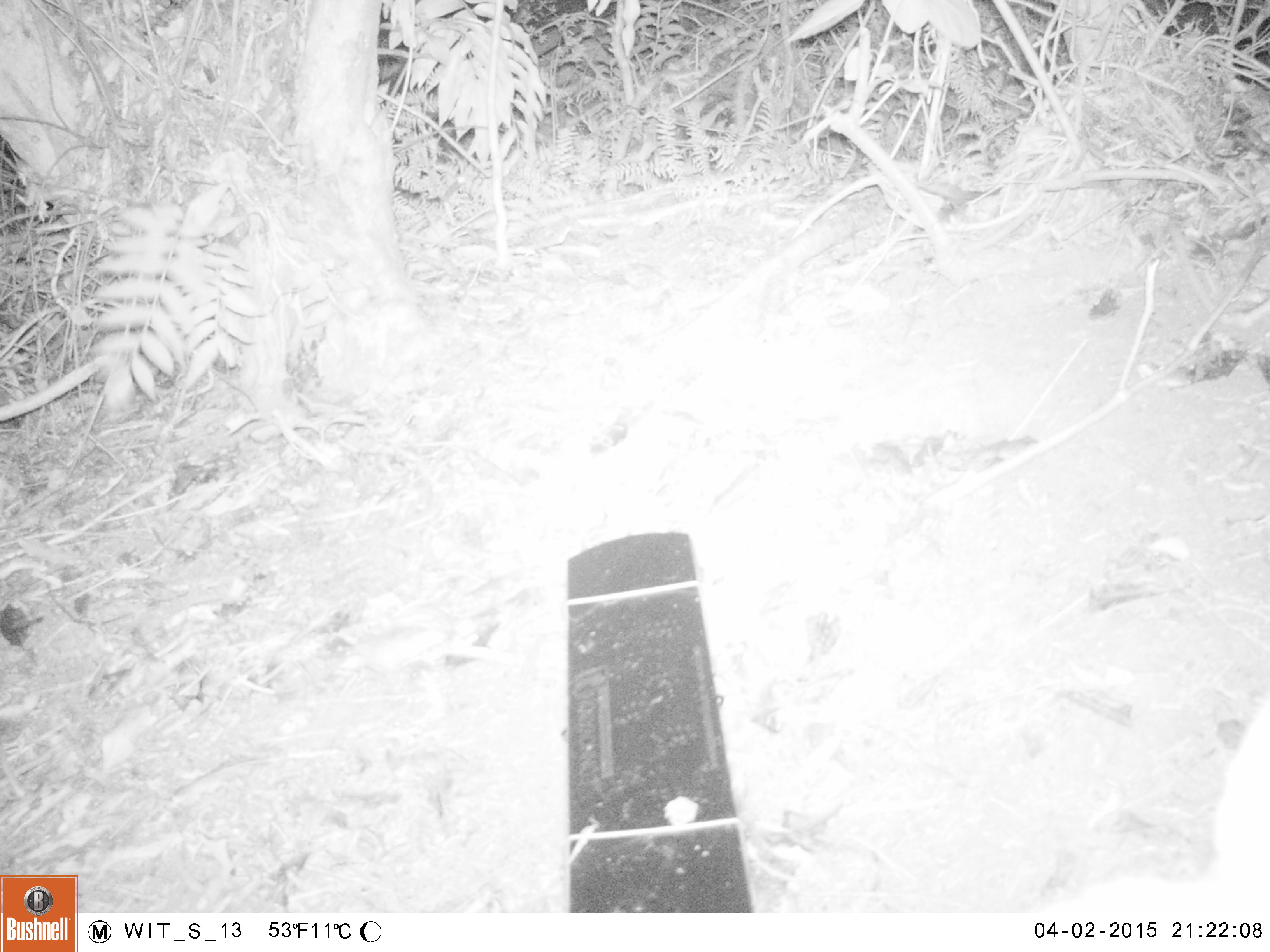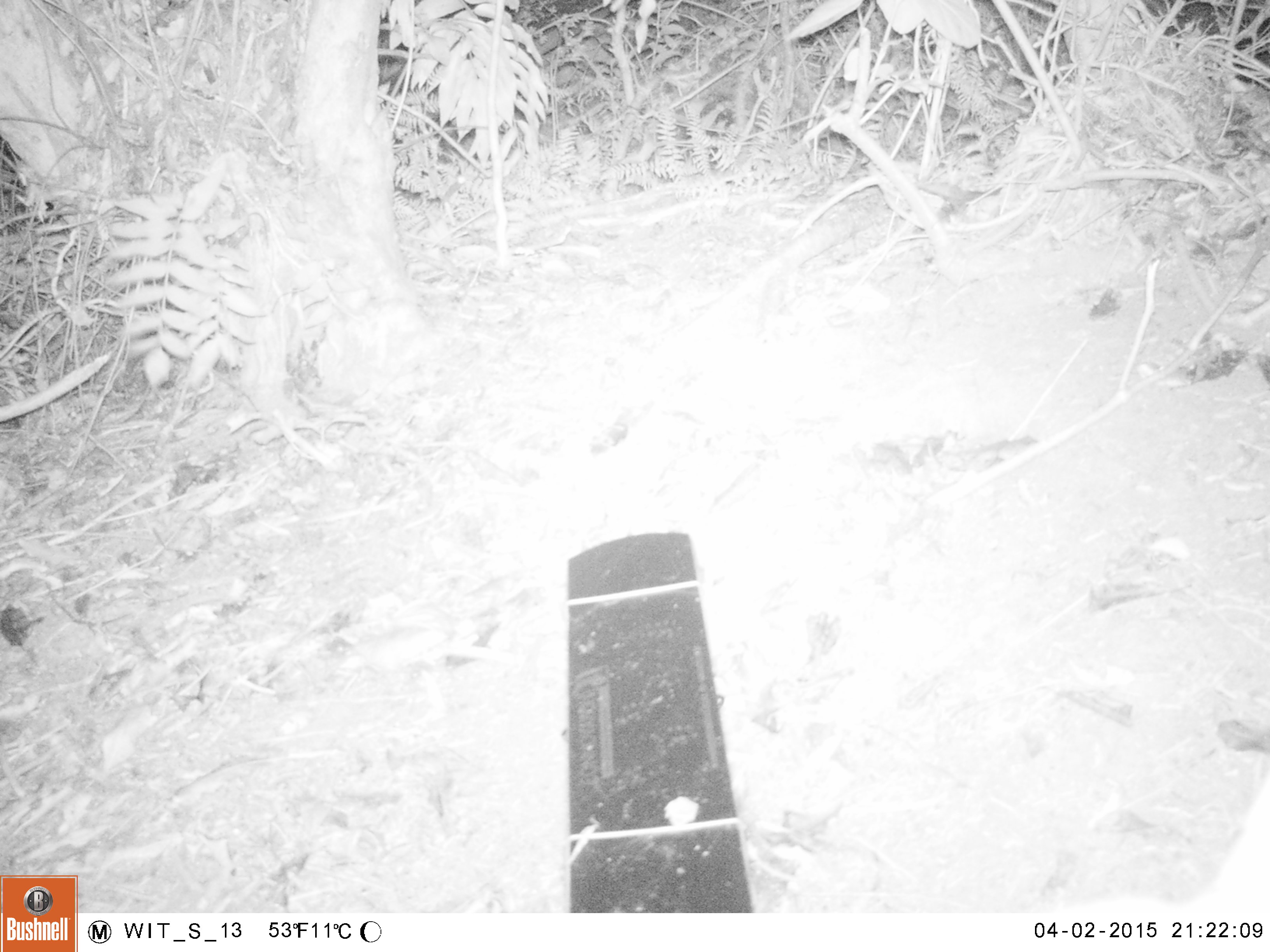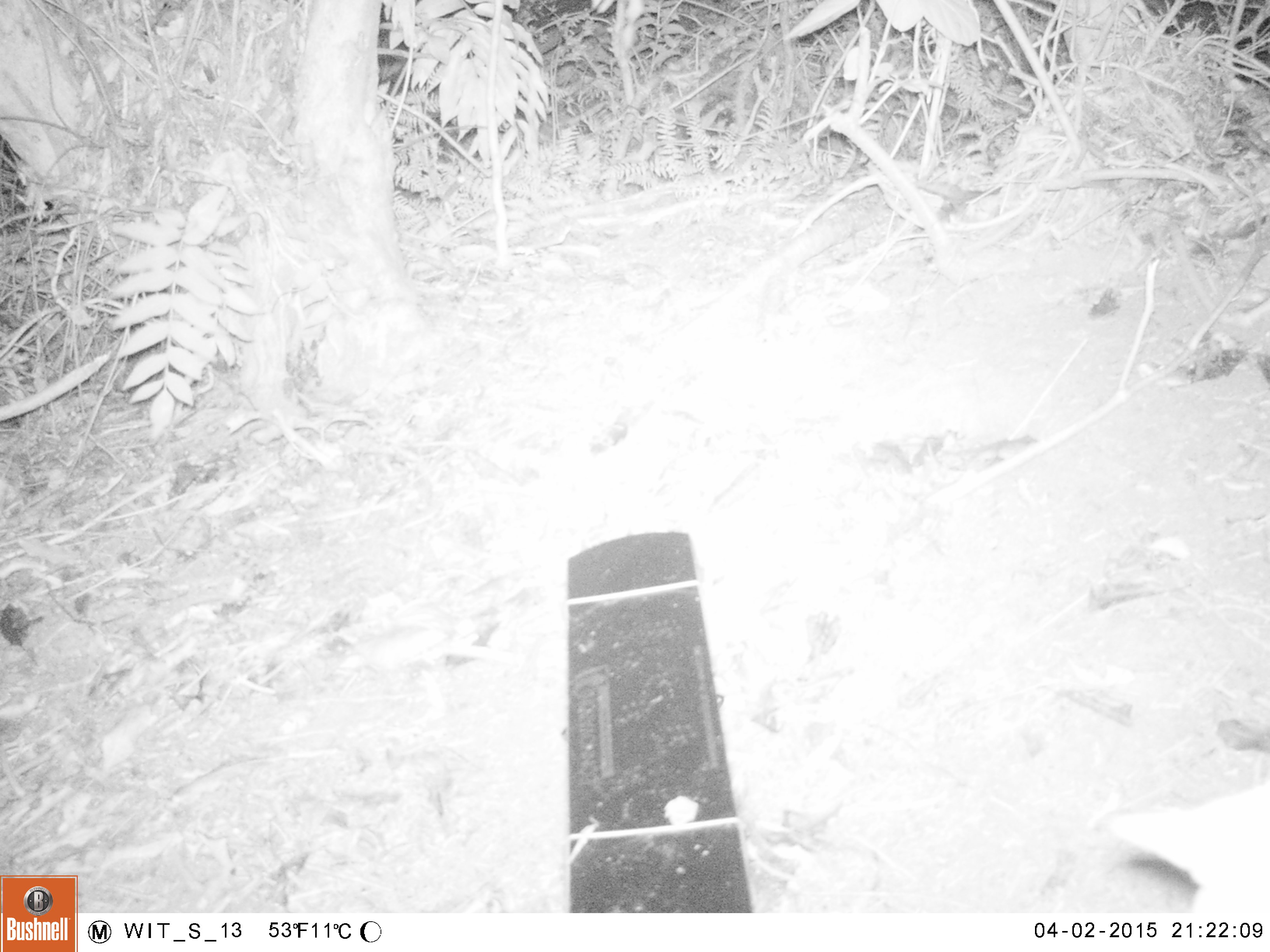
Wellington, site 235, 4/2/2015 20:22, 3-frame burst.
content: unidentified animal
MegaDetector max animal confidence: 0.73